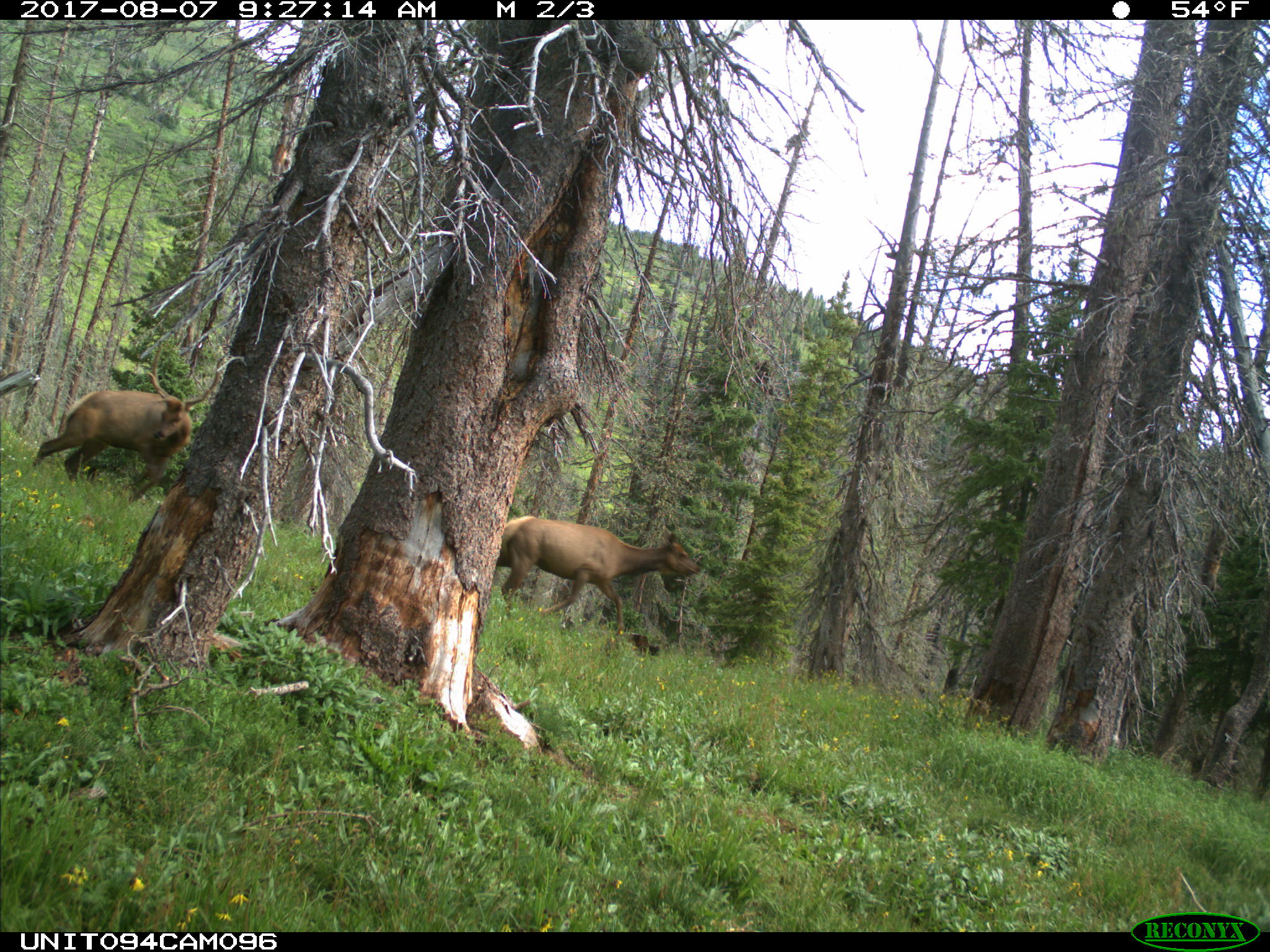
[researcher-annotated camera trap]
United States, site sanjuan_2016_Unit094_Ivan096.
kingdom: Animalia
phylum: Chordata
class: Mammalia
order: Artiodactyla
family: Cervidae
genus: Cervus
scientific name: Cervus elaphus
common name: red deer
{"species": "Cervus elaphus (red deer)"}